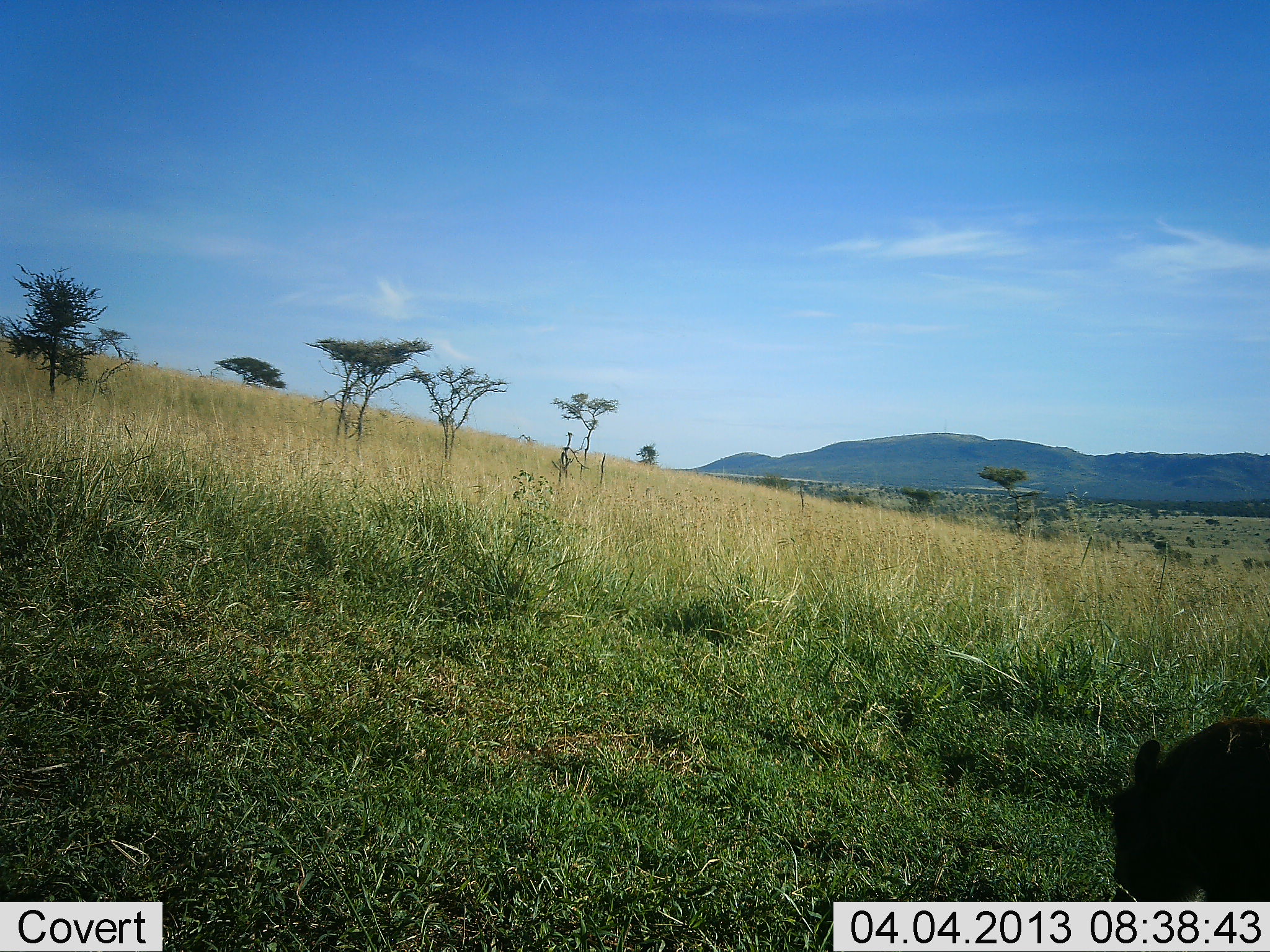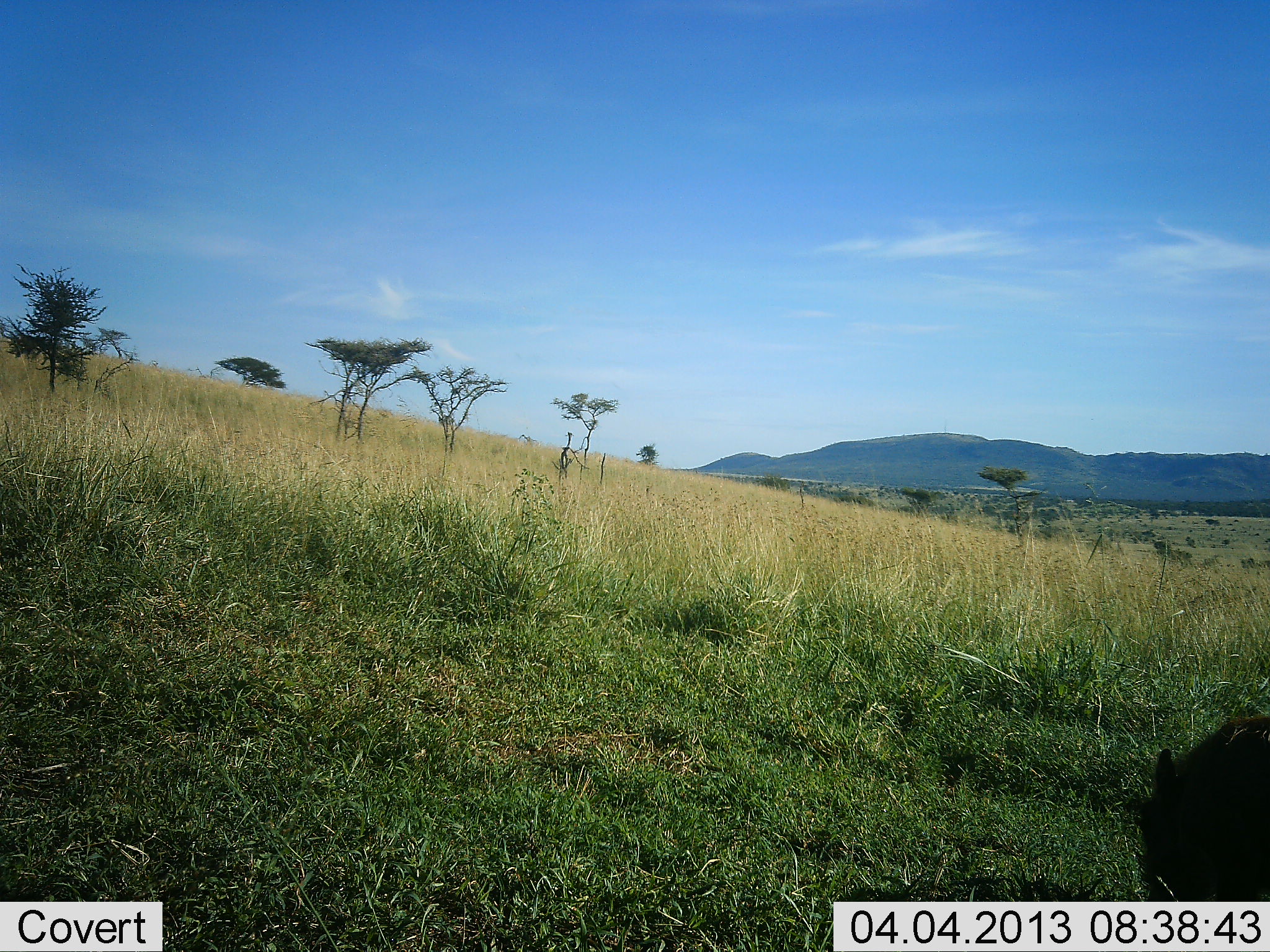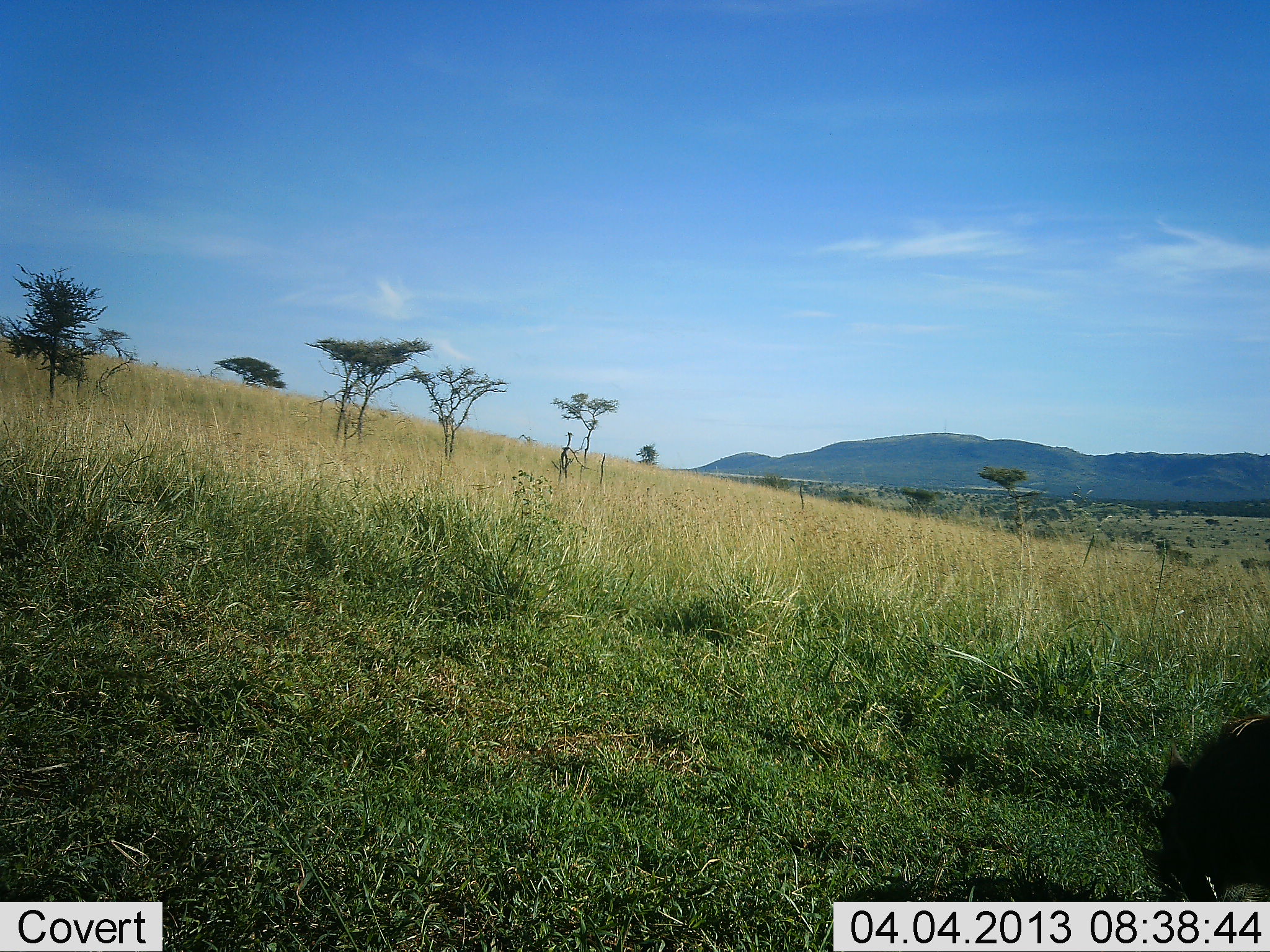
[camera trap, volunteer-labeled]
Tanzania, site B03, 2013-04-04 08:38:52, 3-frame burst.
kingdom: Animalia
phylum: Chordata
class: Mammalia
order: Artiodactyla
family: Suidae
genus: Phacochoerus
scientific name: Phacochoerus africanus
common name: warthog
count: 1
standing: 29%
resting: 14%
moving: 0%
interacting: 0%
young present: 0%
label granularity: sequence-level